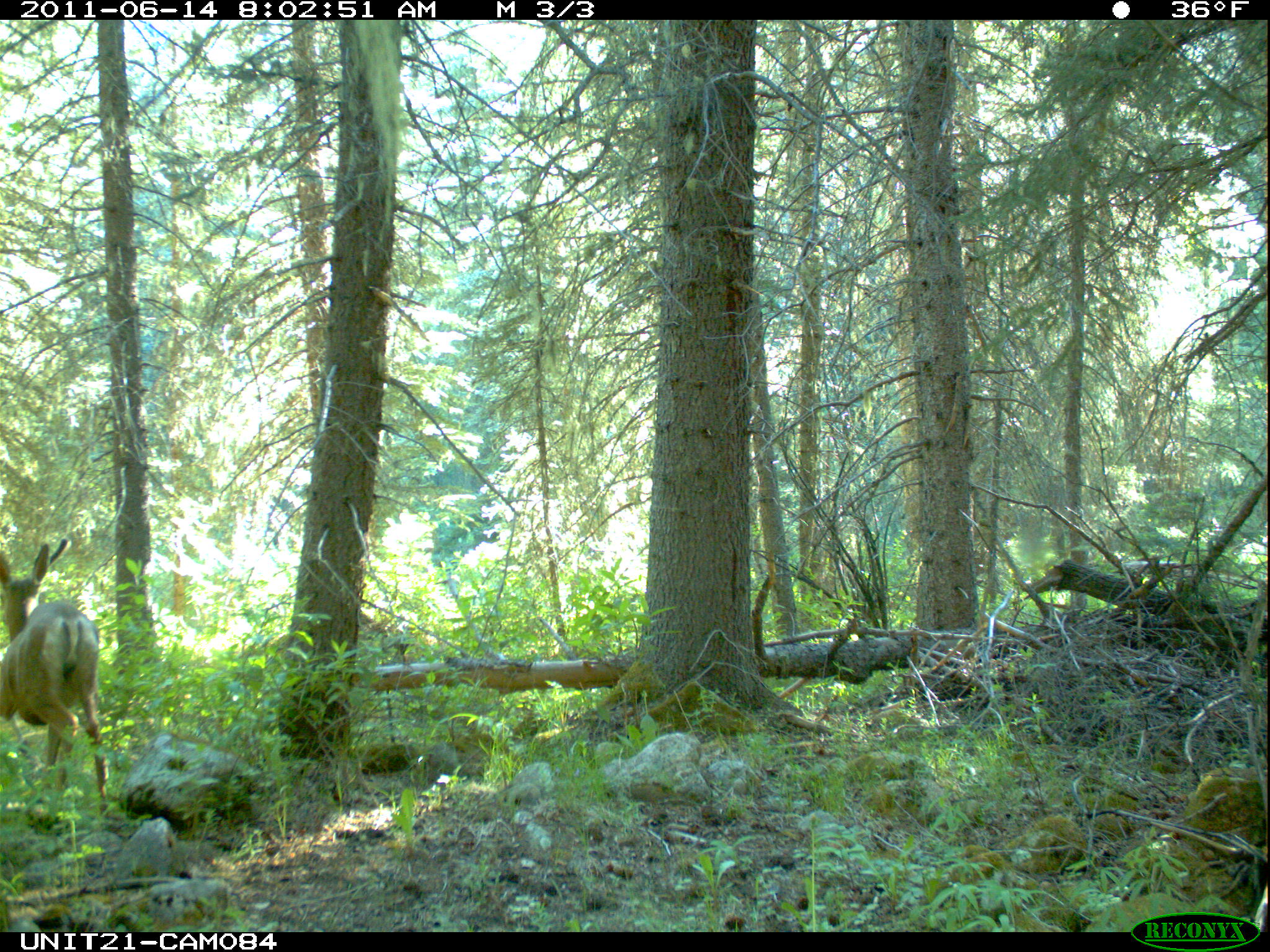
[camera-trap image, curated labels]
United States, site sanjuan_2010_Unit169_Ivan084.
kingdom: Animalia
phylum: Chordata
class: Mammalia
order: Artiodactyla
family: Cervidae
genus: Odocoileus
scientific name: Odocoileus hemionus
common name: mule deer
Odocoileus hemionus (mule deer).